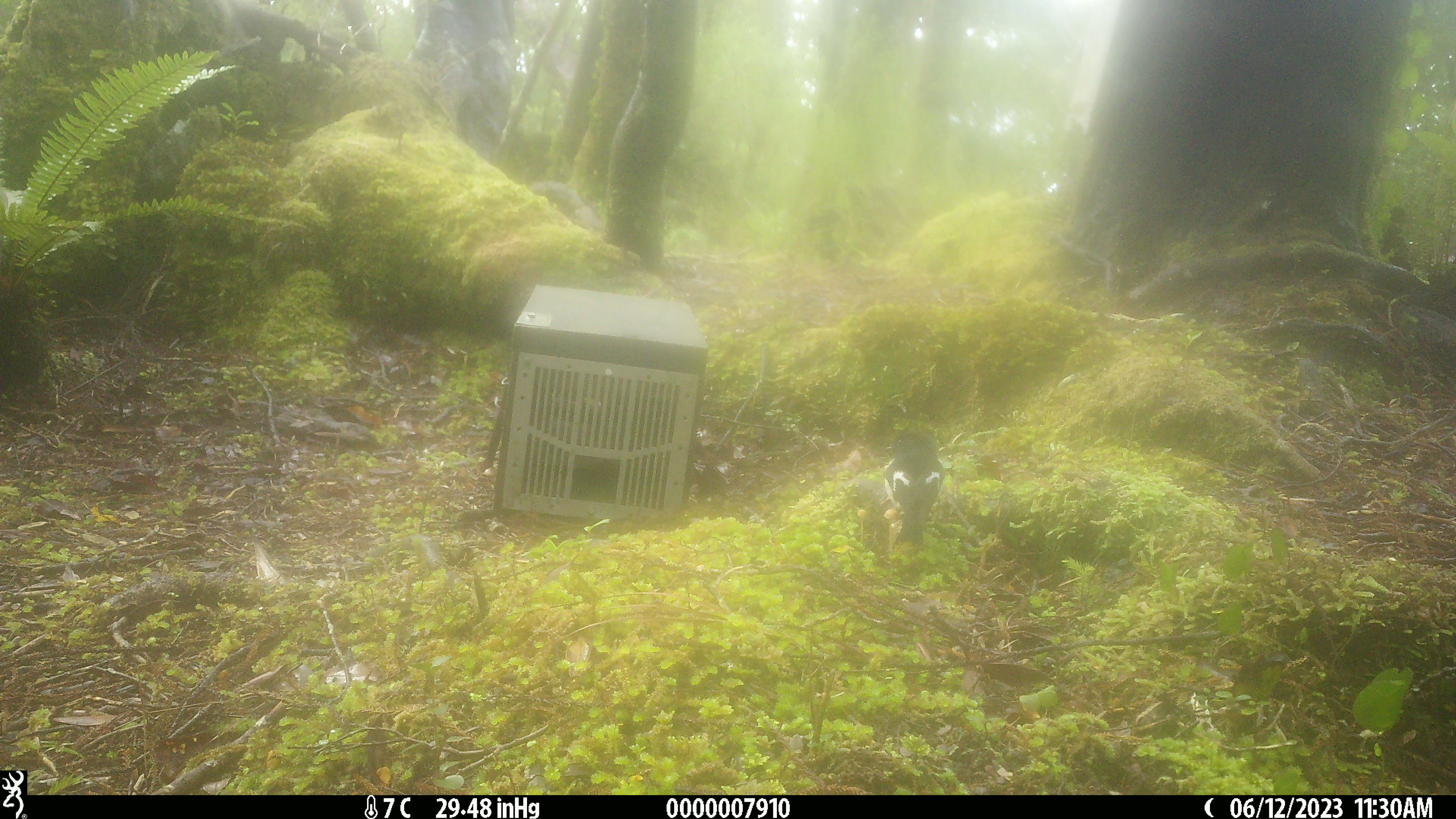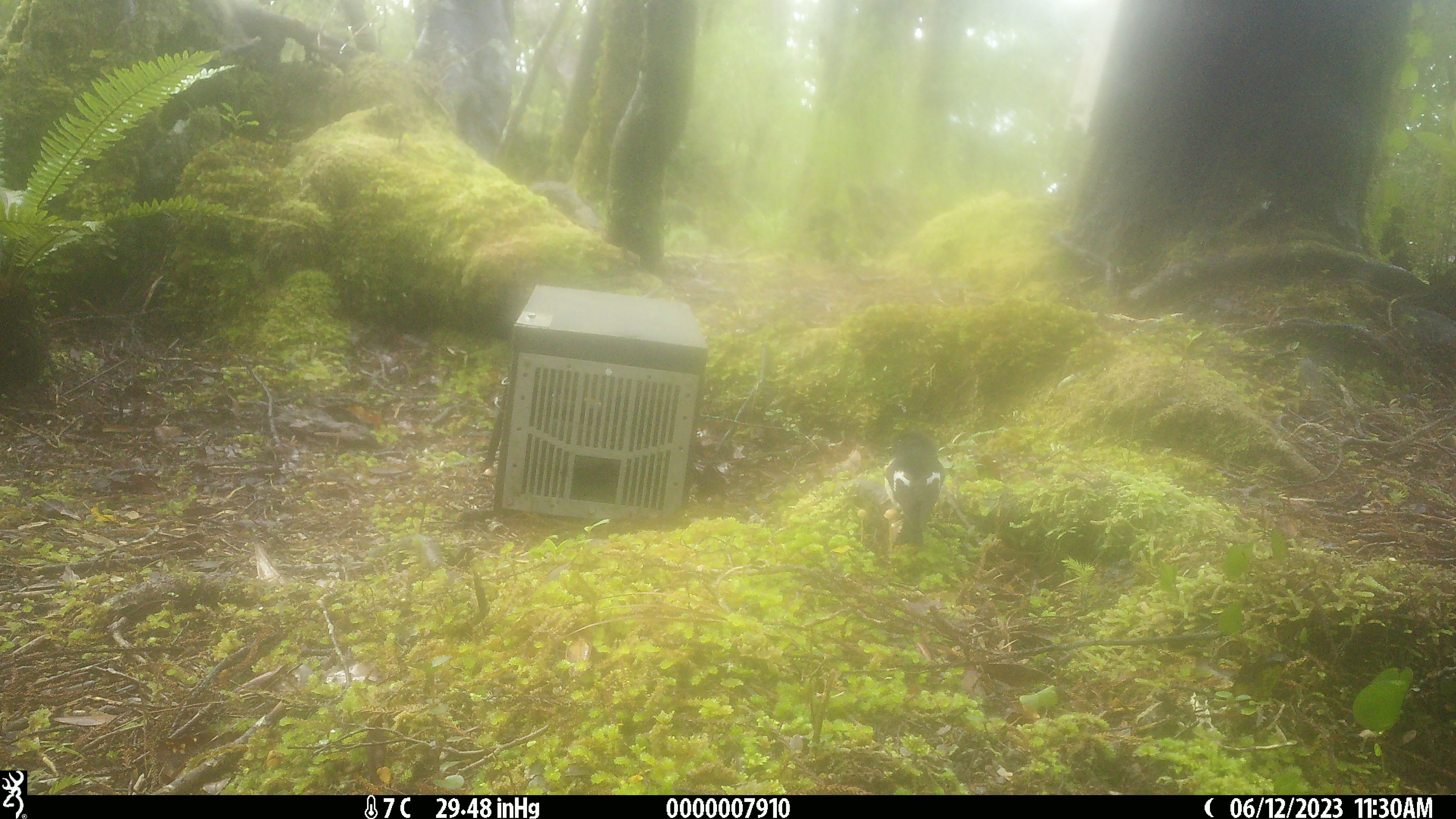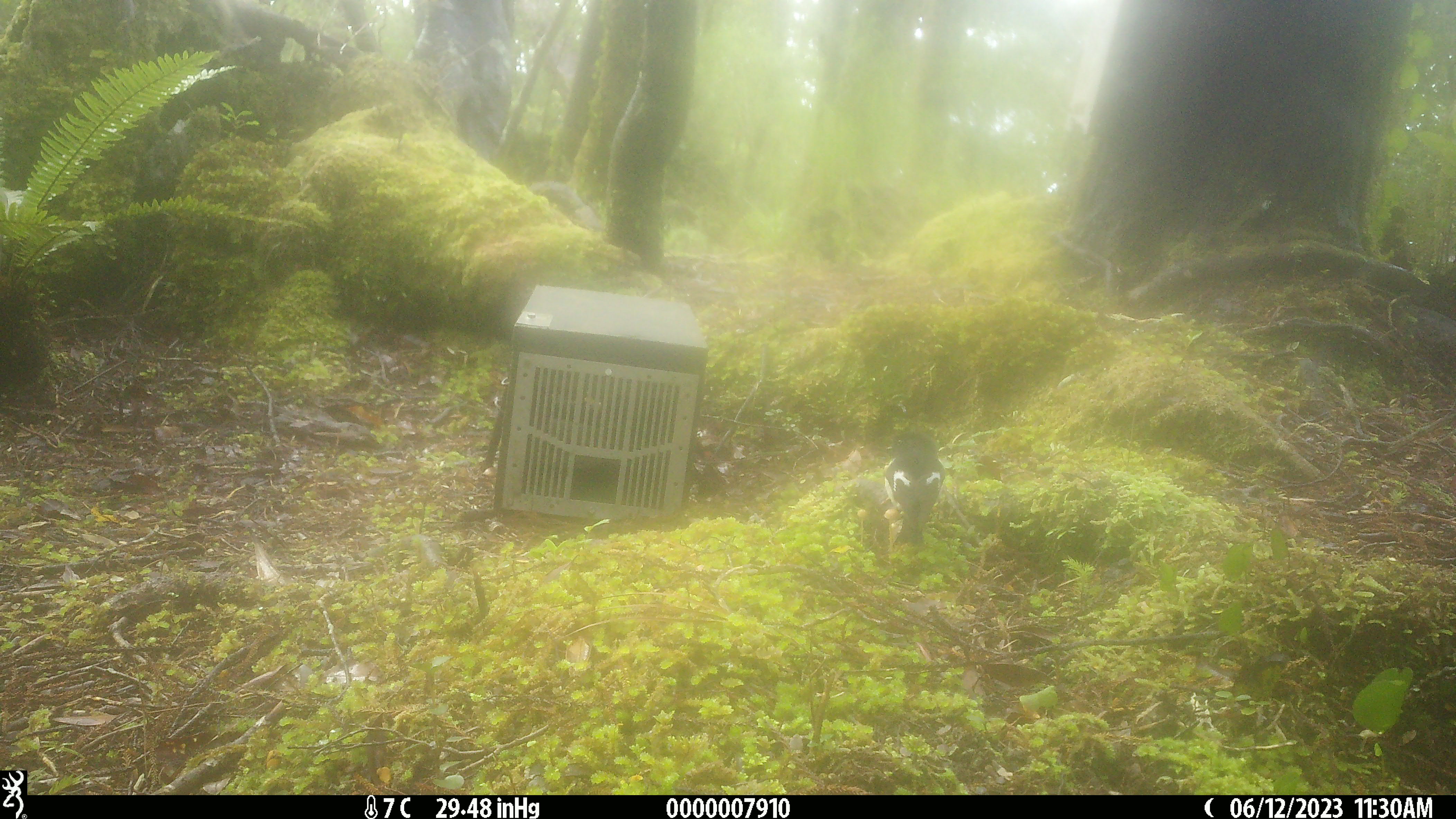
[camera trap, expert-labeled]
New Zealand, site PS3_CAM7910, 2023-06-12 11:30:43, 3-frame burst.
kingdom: Animalia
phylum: Chordata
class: Aves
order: Passeriformes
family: Petroicidae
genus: Petroica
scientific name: Petroica macrocephala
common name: tomtit